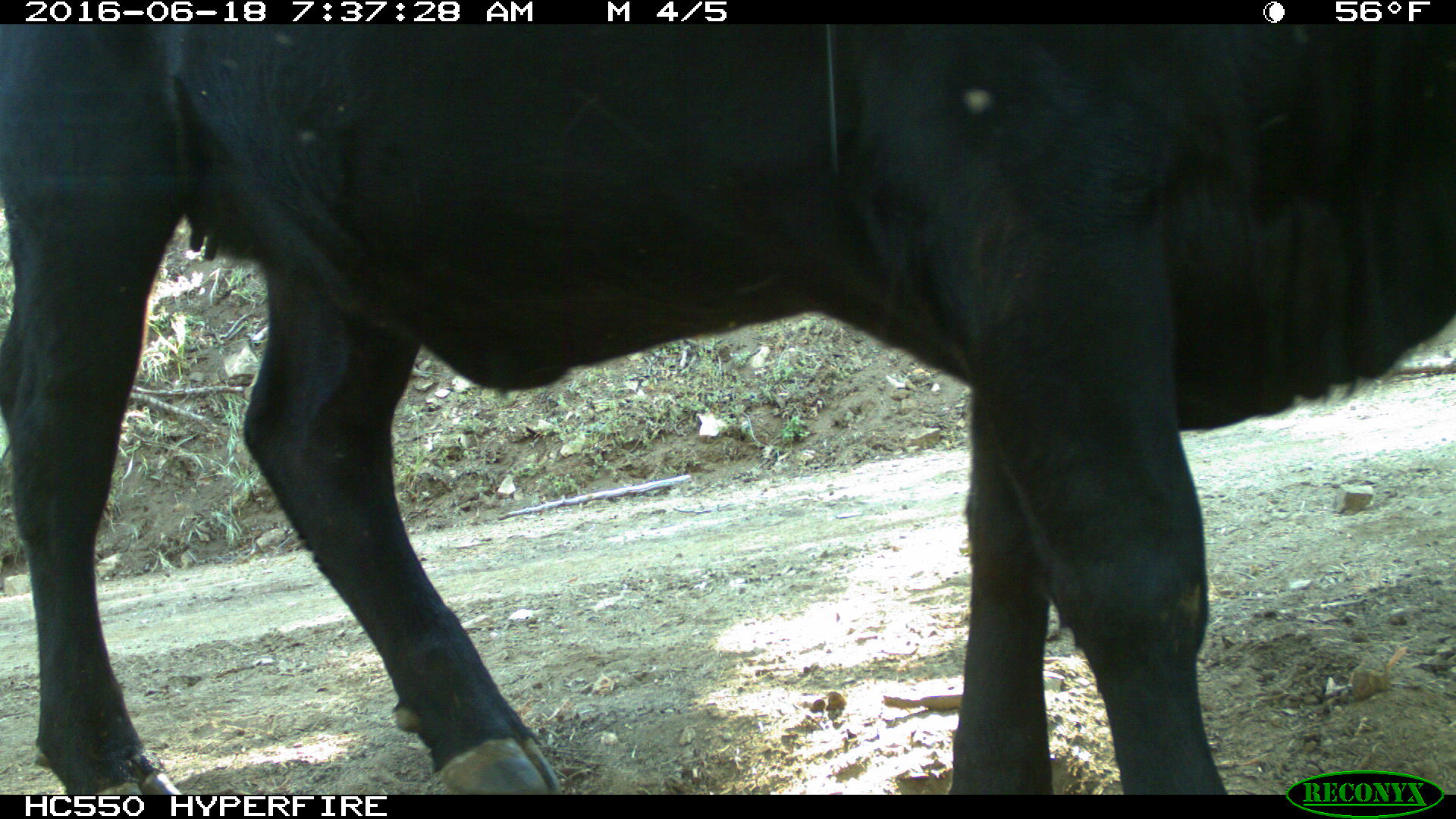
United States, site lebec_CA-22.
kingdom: Animalia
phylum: Chordata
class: Mammalia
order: Artiodactyla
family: Bovidae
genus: Bos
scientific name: Bos taurus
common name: domestic cow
Bos taurus (domestic cow).